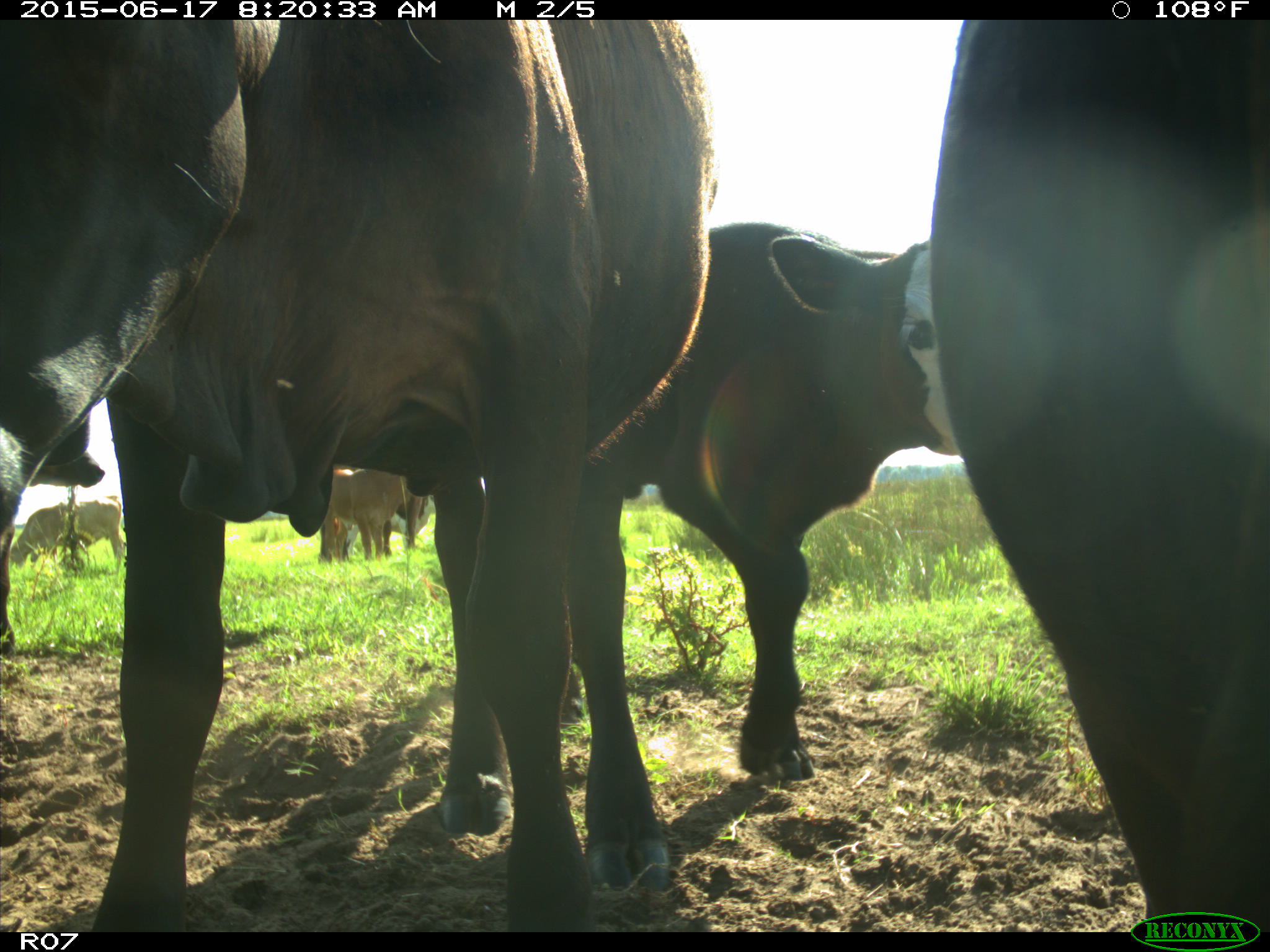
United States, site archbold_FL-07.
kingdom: Animalia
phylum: Chordata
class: Mammalia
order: Artiodactyla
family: Bovidae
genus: Bos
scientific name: Bos taurus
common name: domestic cow